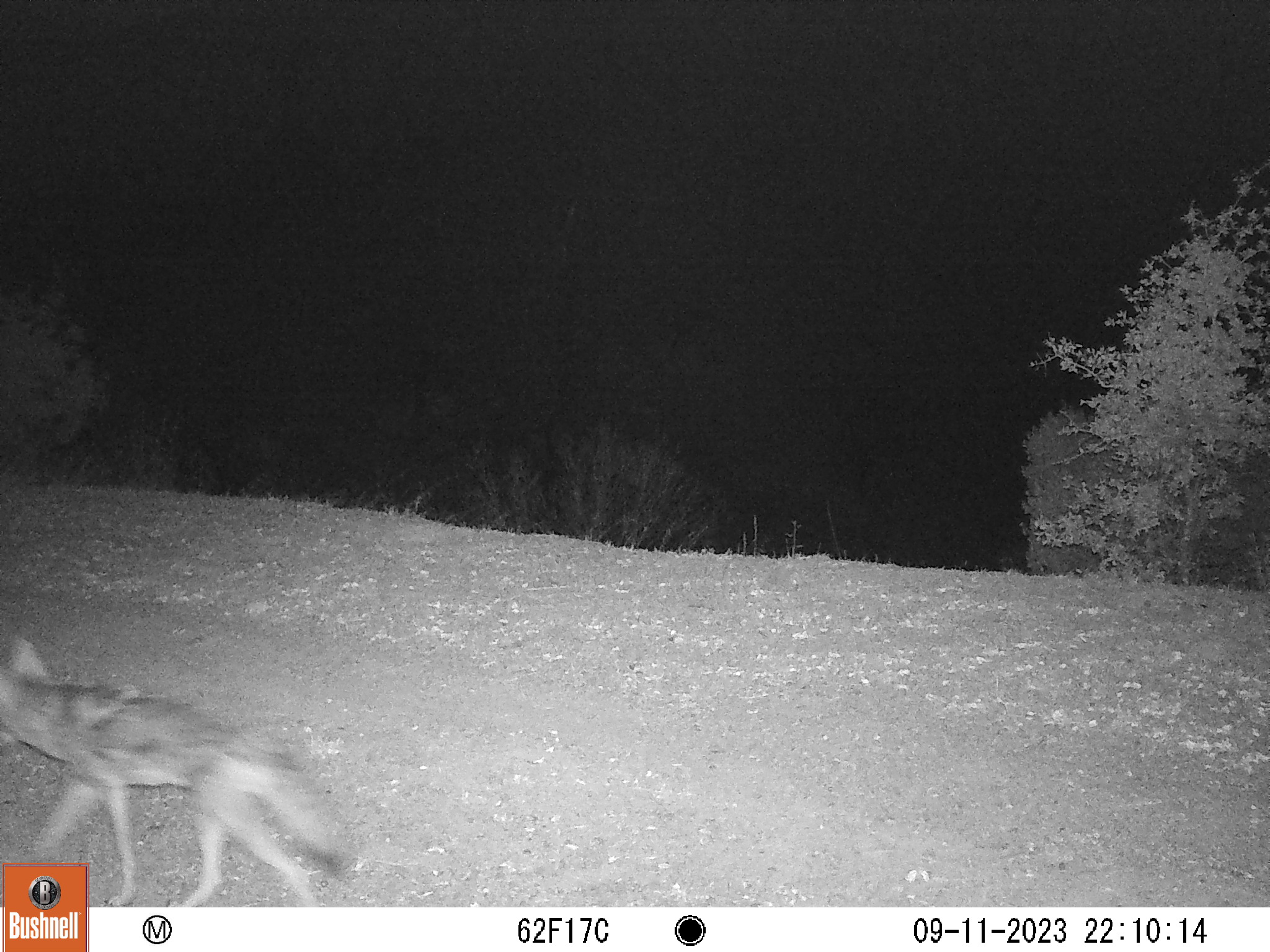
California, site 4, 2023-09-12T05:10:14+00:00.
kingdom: Animalia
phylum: Chordata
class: Mammalia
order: Carnivora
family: Canidae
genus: Canis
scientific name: Canis latrans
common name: coyote